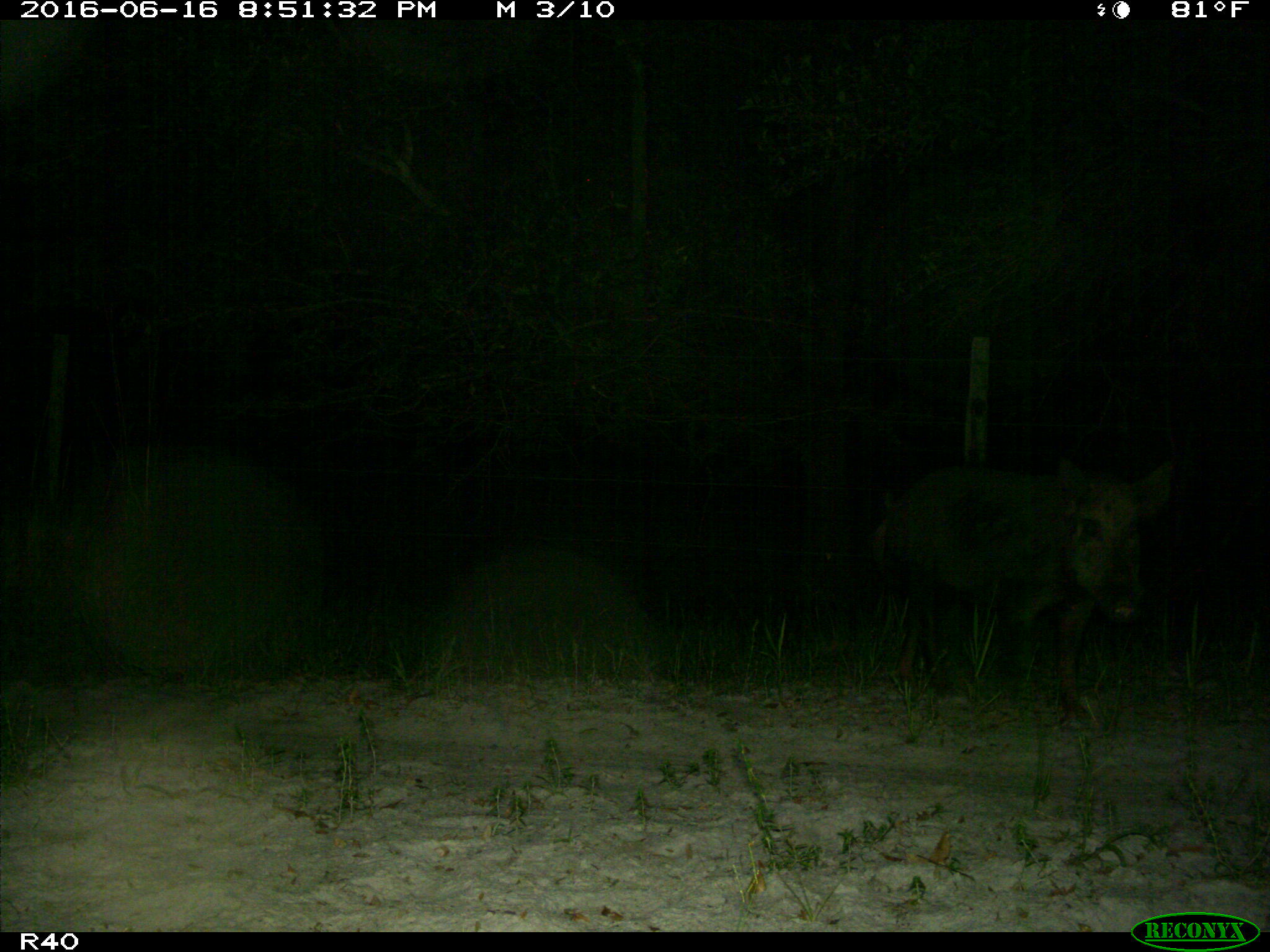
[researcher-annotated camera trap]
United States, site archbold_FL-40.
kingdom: Animalia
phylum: Chordata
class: Mammalia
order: Artiodactyla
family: Suidae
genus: Sus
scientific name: Sus scrofa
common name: wild boar